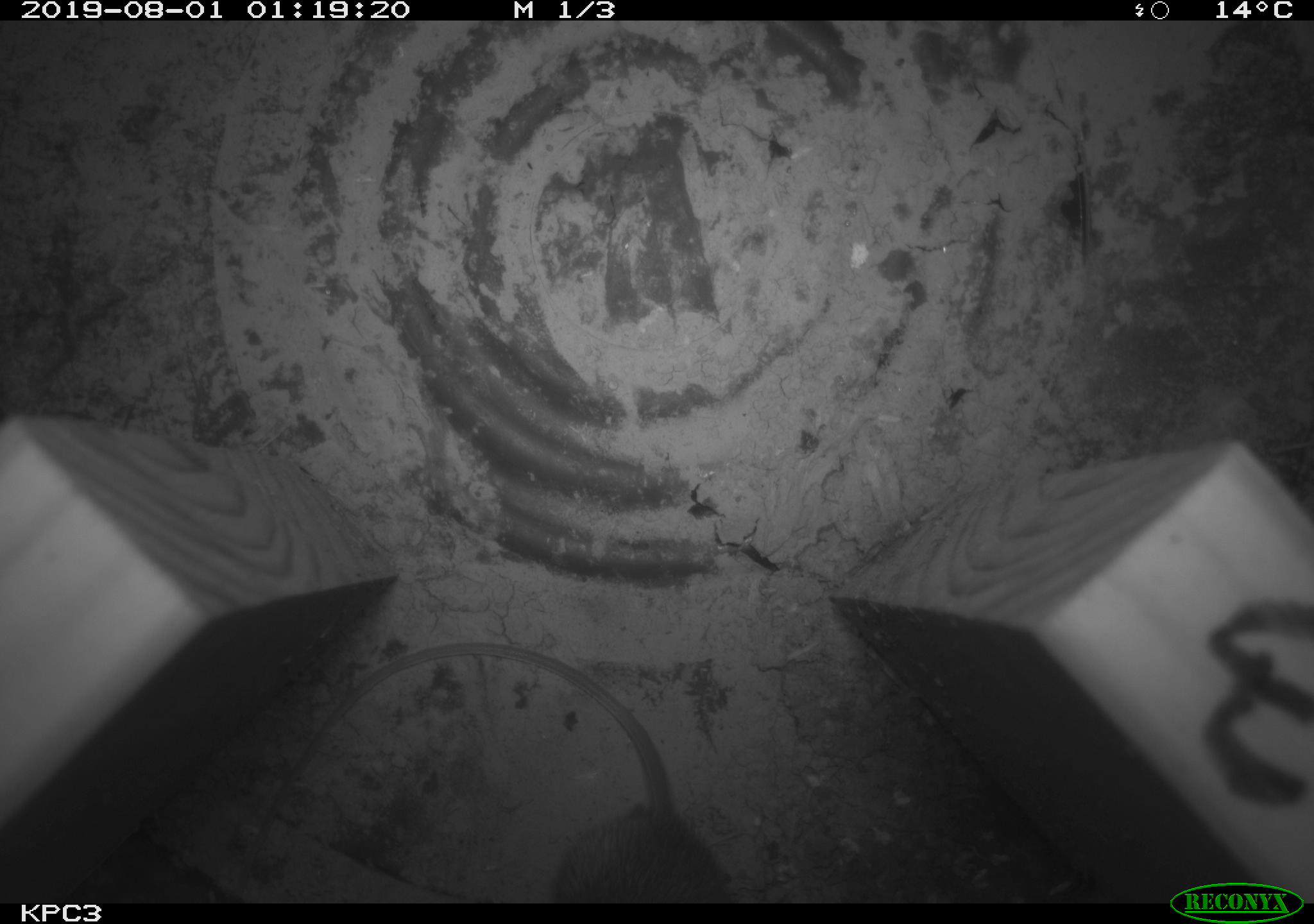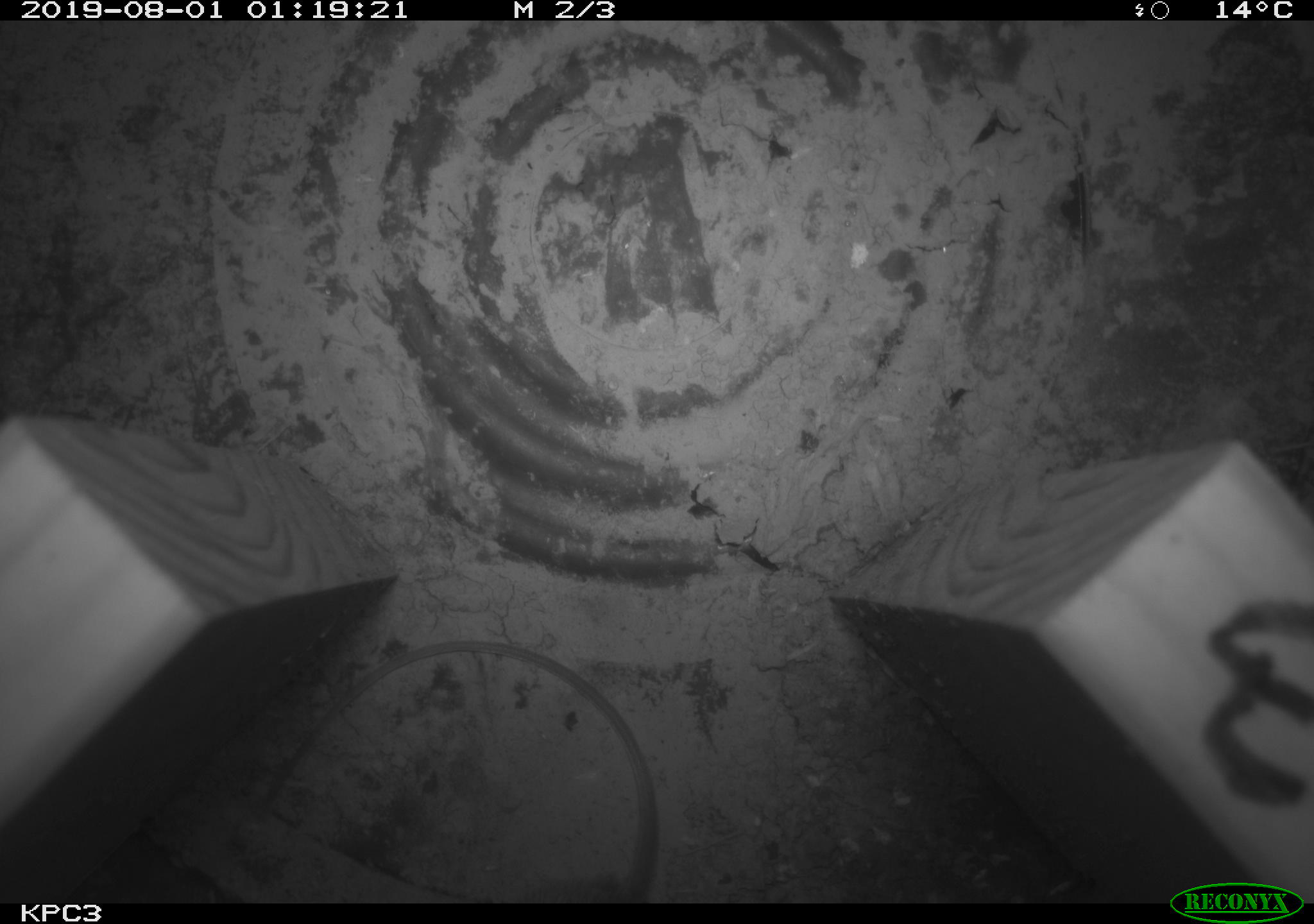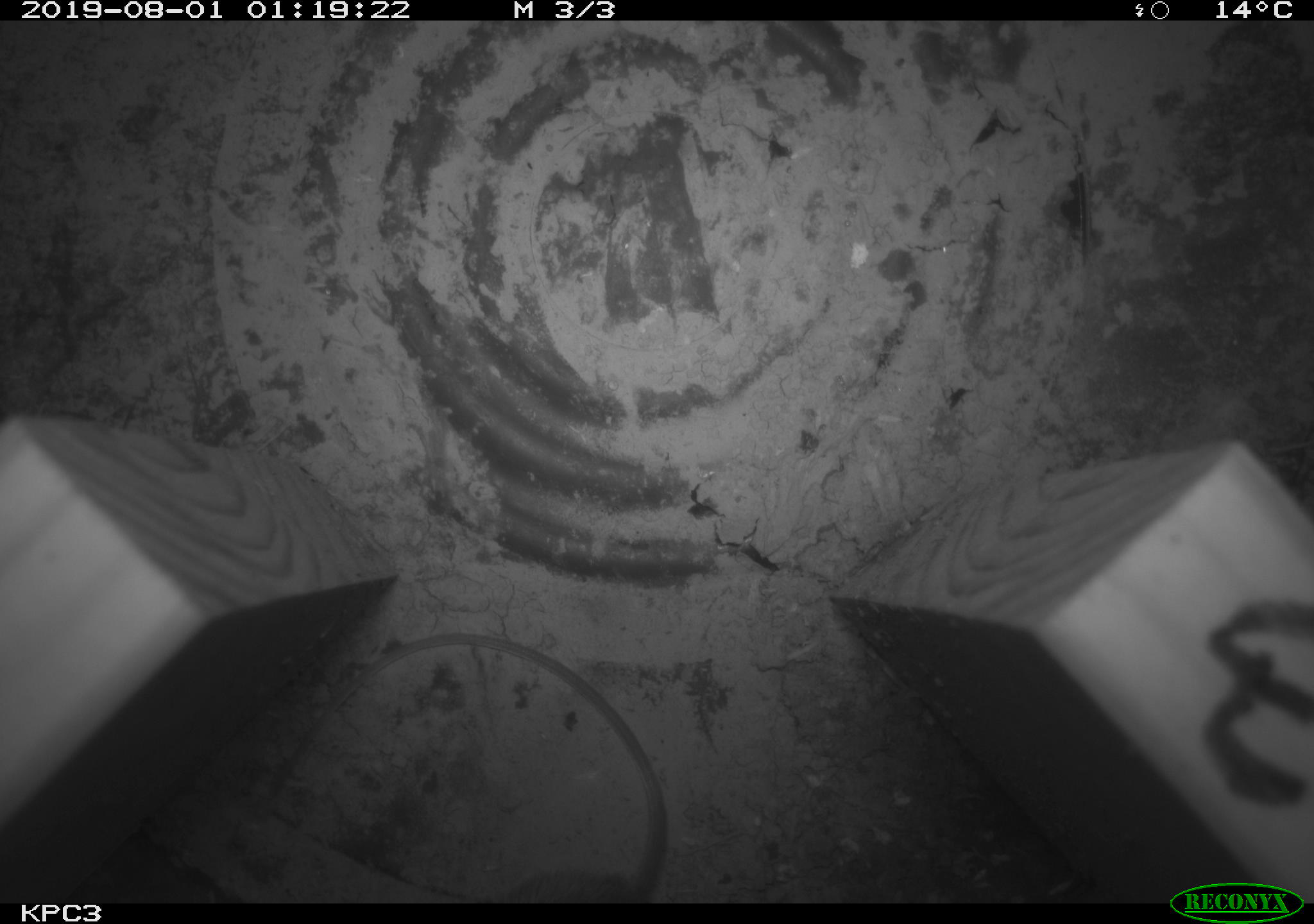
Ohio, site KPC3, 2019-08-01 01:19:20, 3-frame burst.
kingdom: Animalia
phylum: Chordata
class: Mammalia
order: Rodentia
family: Zapodidae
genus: Zapus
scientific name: Zapus hudsonius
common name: meadow jumping mouse